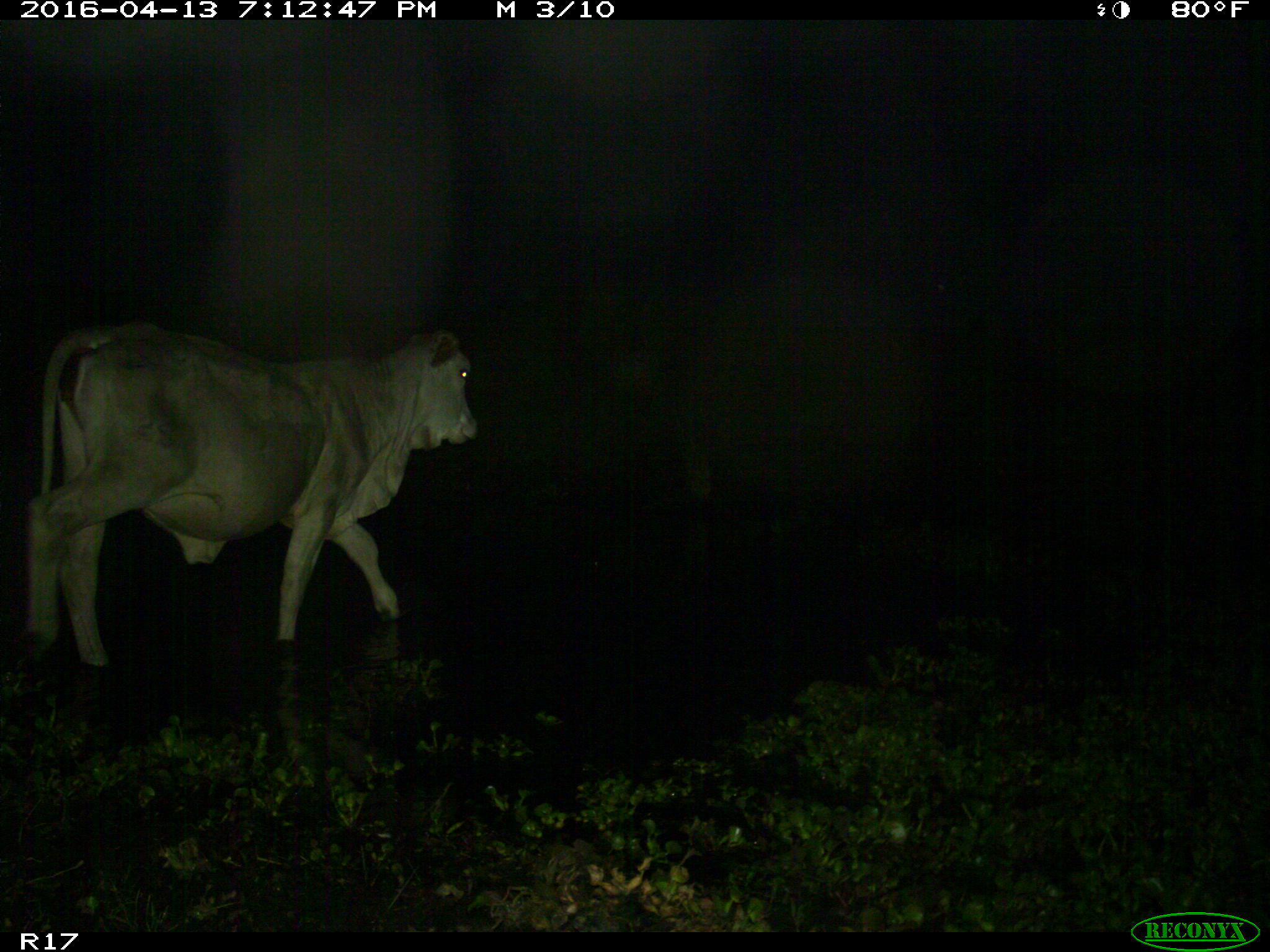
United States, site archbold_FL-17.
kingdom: Animalia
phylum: Chordata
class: Mammalia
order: Artiodactyla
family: Bovidae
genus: Bos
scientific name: Bos taurus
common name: domestic cow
Bos taurus (domestic cow).